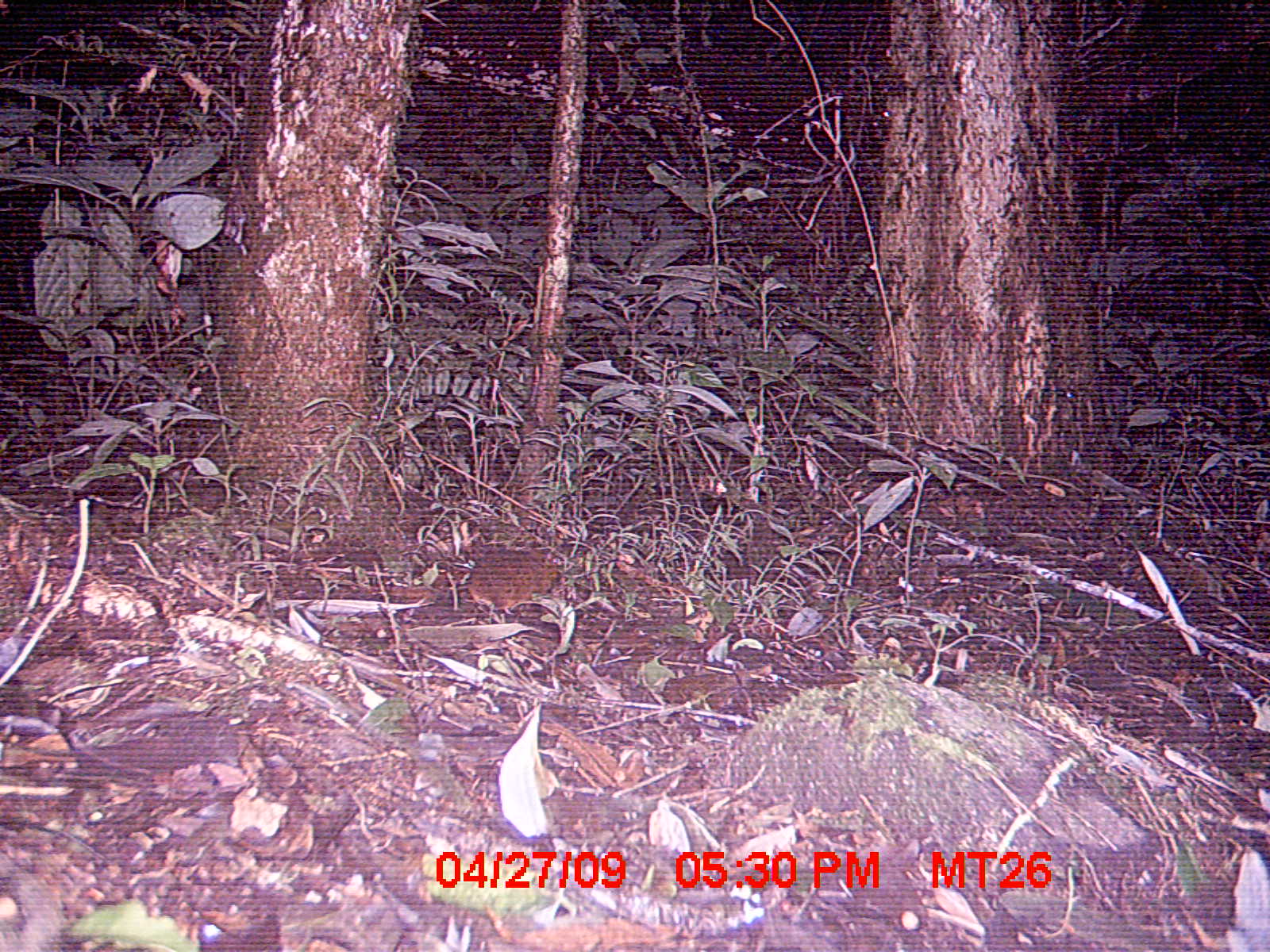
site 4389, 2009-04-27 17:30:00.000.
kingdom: Animalia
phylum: Chordata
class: Mammalia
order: Rodentia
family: Nesomyidae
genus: Nesomys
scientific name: Nesomys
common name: nesomys rodents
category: nesomys sp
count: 1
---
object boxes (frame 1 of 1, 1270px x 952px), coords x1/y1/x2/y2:
nesomys sp: 467/547/557/613